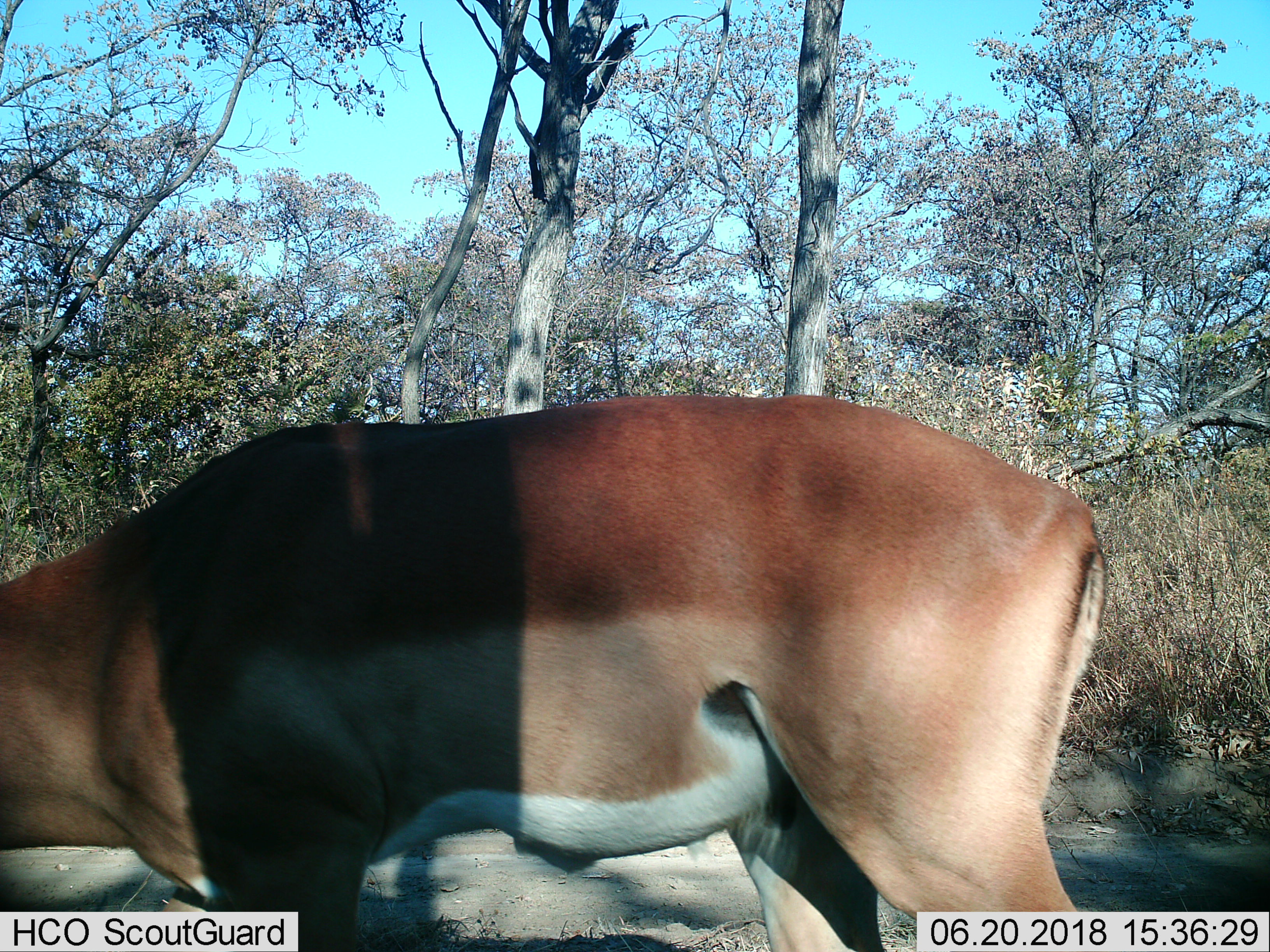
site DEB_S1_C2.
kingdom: Animalia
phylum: Chordata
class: Mammalia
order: Artiodactyla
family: Bovidae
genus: Aepyceros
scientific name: Aepyceros melampus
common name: impala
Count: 1.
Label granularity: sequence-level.